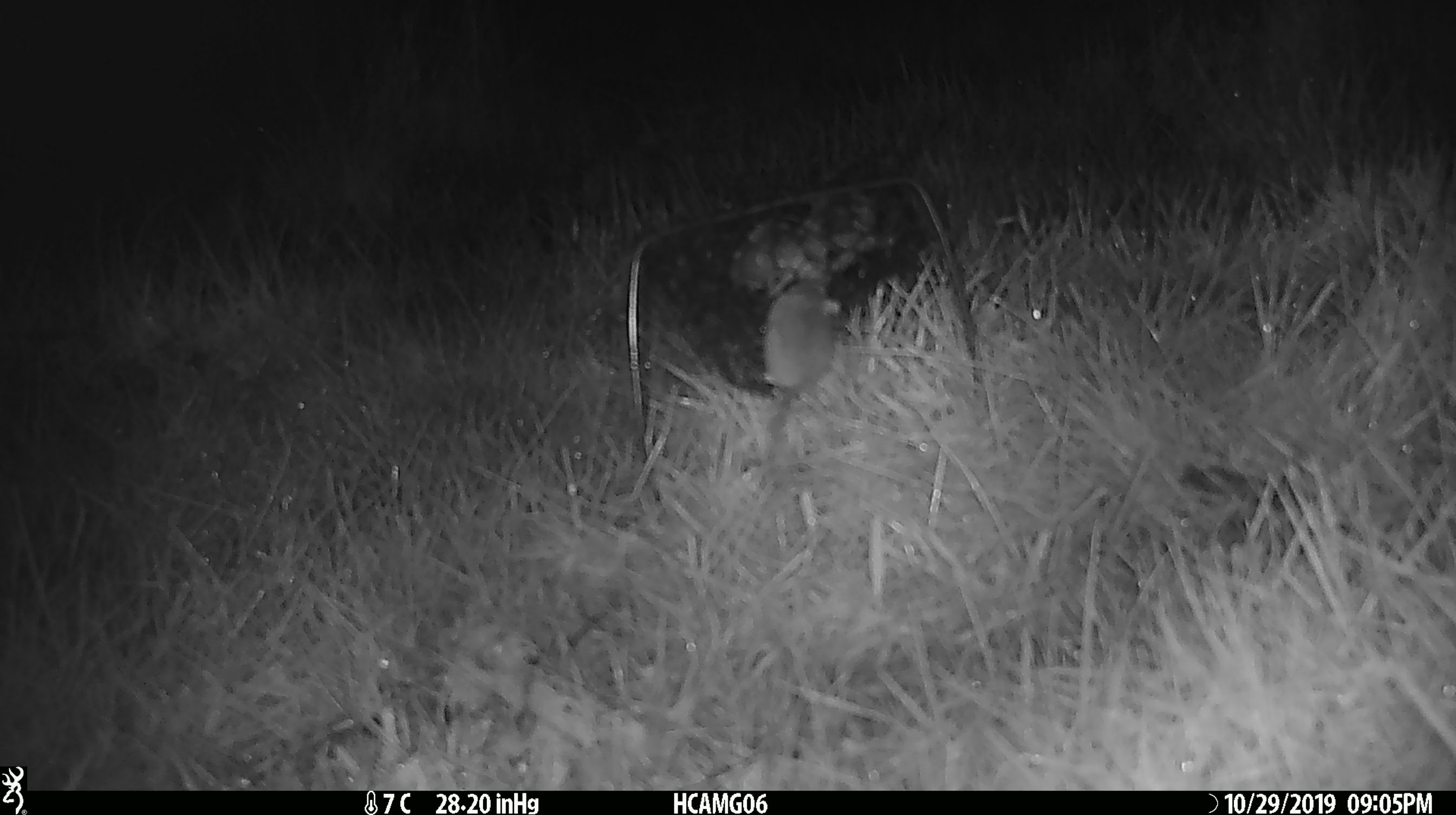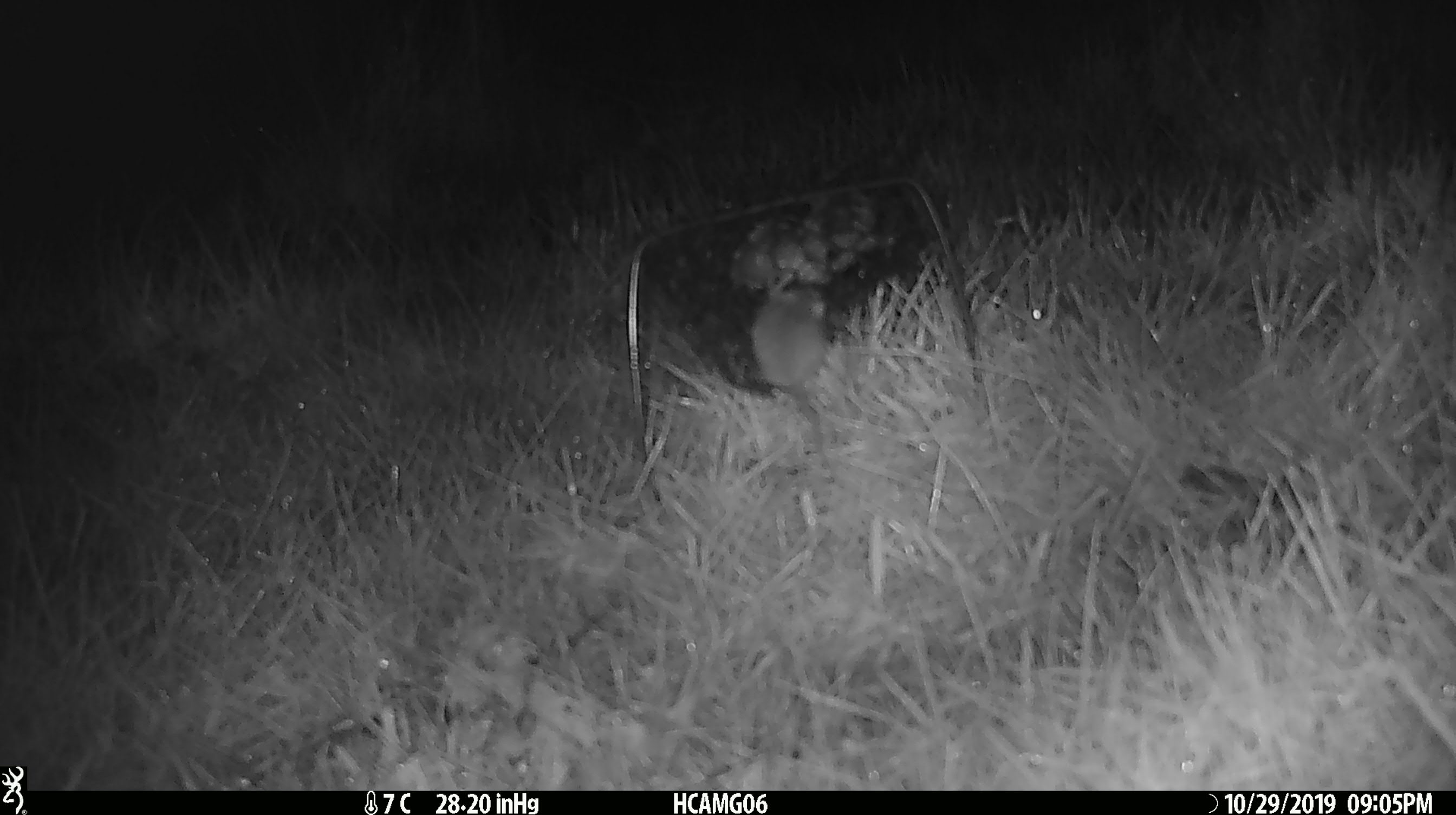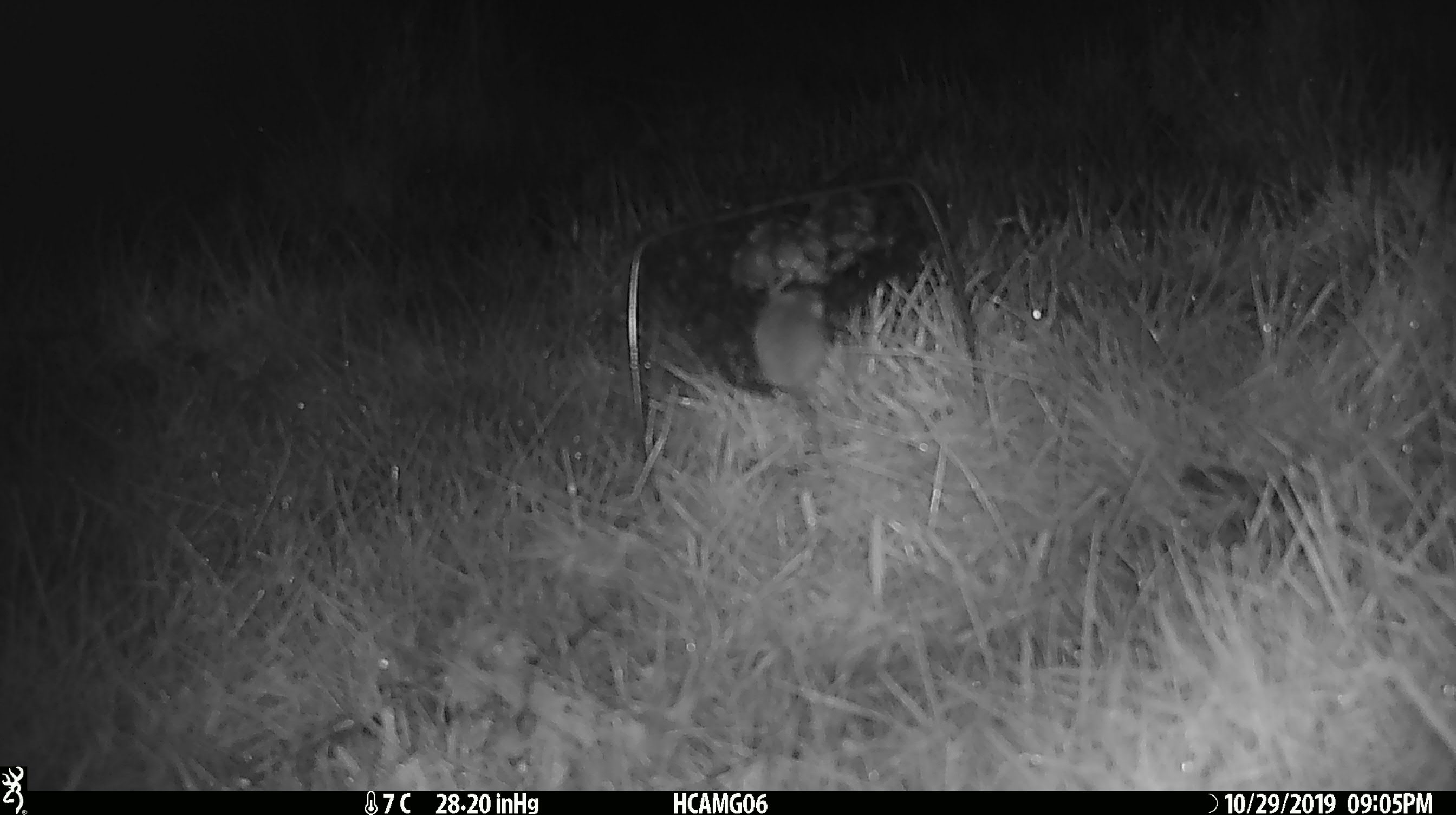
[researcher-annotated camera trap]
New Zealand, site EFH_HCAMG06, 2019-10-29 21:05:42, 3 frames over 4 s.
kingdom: Animalia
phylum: Chordata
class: Mammalia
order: Rodentia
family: Muridae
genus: Mus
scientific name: Mus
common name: mouse